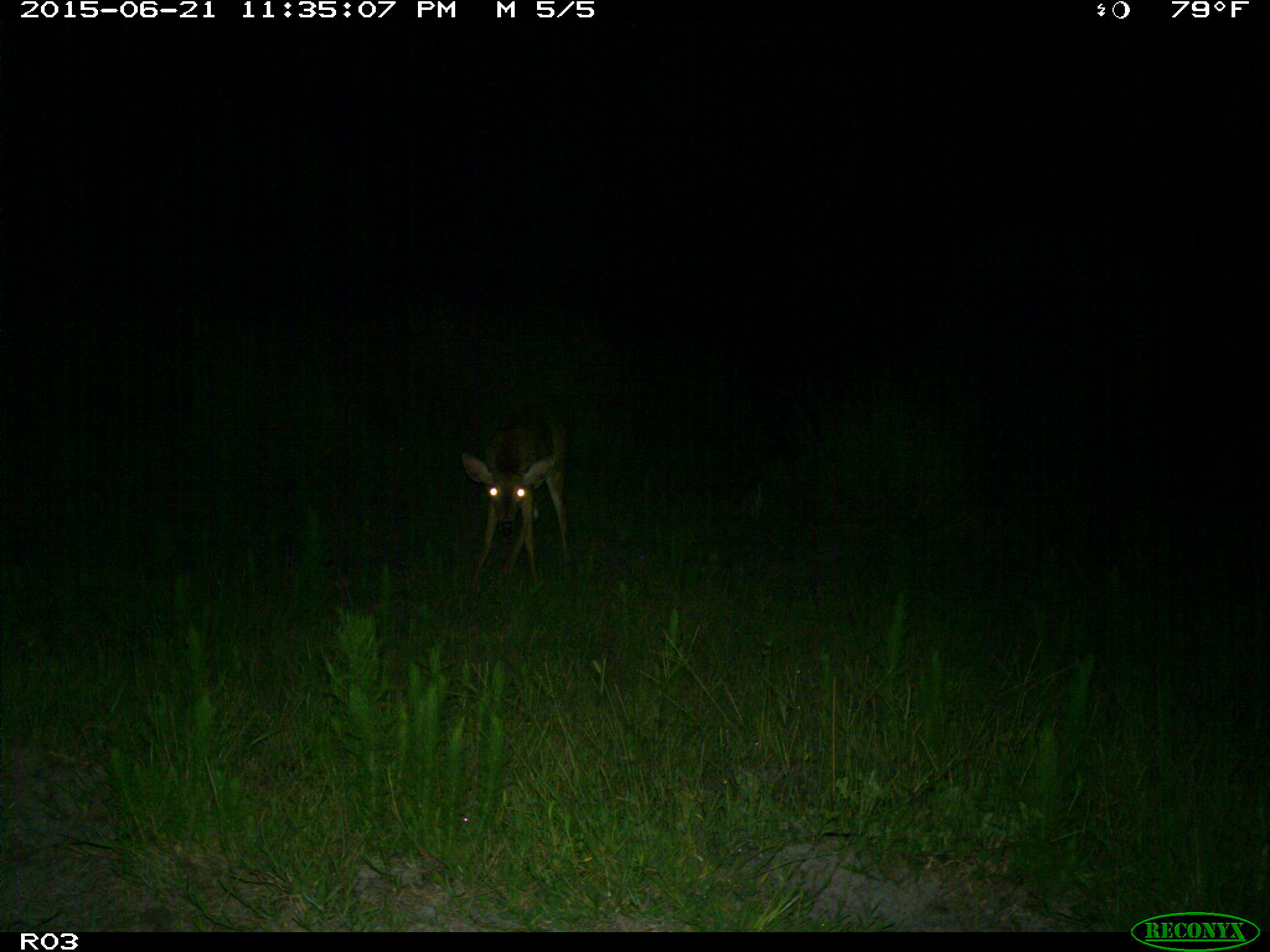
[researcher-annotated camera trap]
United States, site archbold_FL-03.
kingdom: Animalia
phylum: Chordata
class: Mammalia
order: Artiodactyla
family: Cervidae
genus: Odocoileus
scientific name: Odocoileus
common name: deer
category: unidentified deer